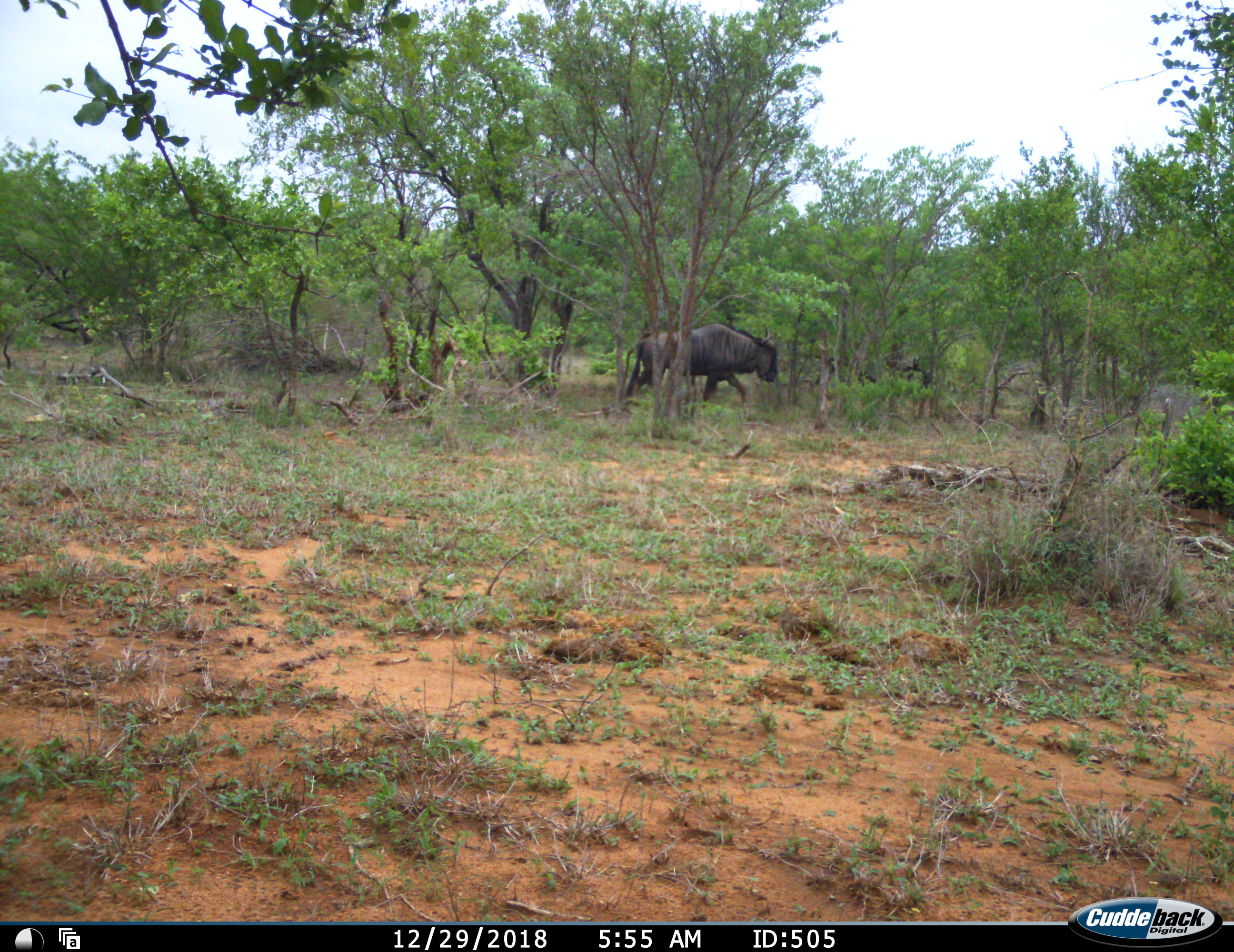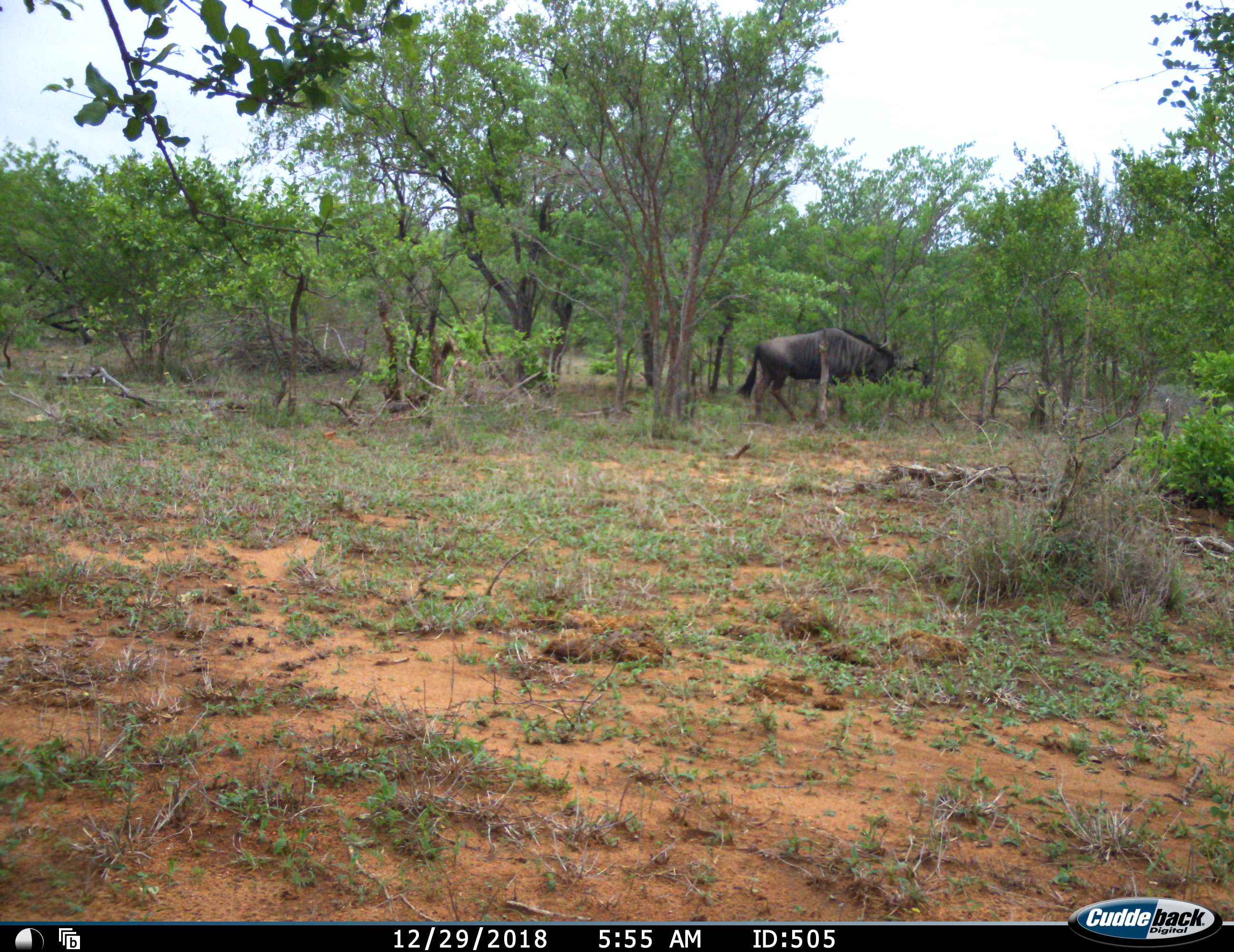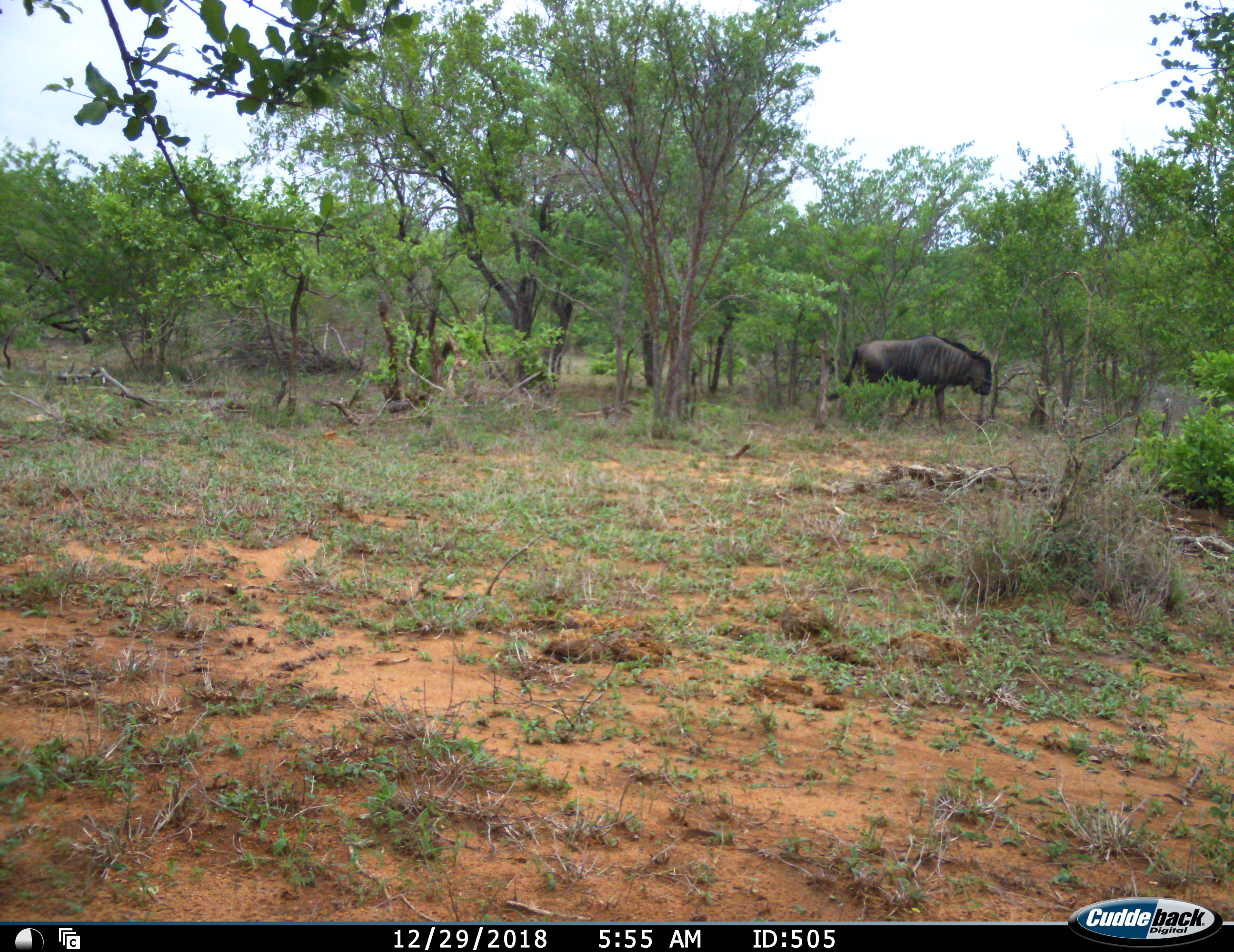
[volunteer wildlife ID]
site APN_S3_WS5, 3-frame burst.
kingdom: Animalia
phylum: Chordata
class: Mammalia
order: Artiodactyla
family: Bovidae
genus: Connochaetes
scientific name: Connochaetes taurinus taurinus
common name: blue wildebeest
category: wildebeestblue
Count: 1.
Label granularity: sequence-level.